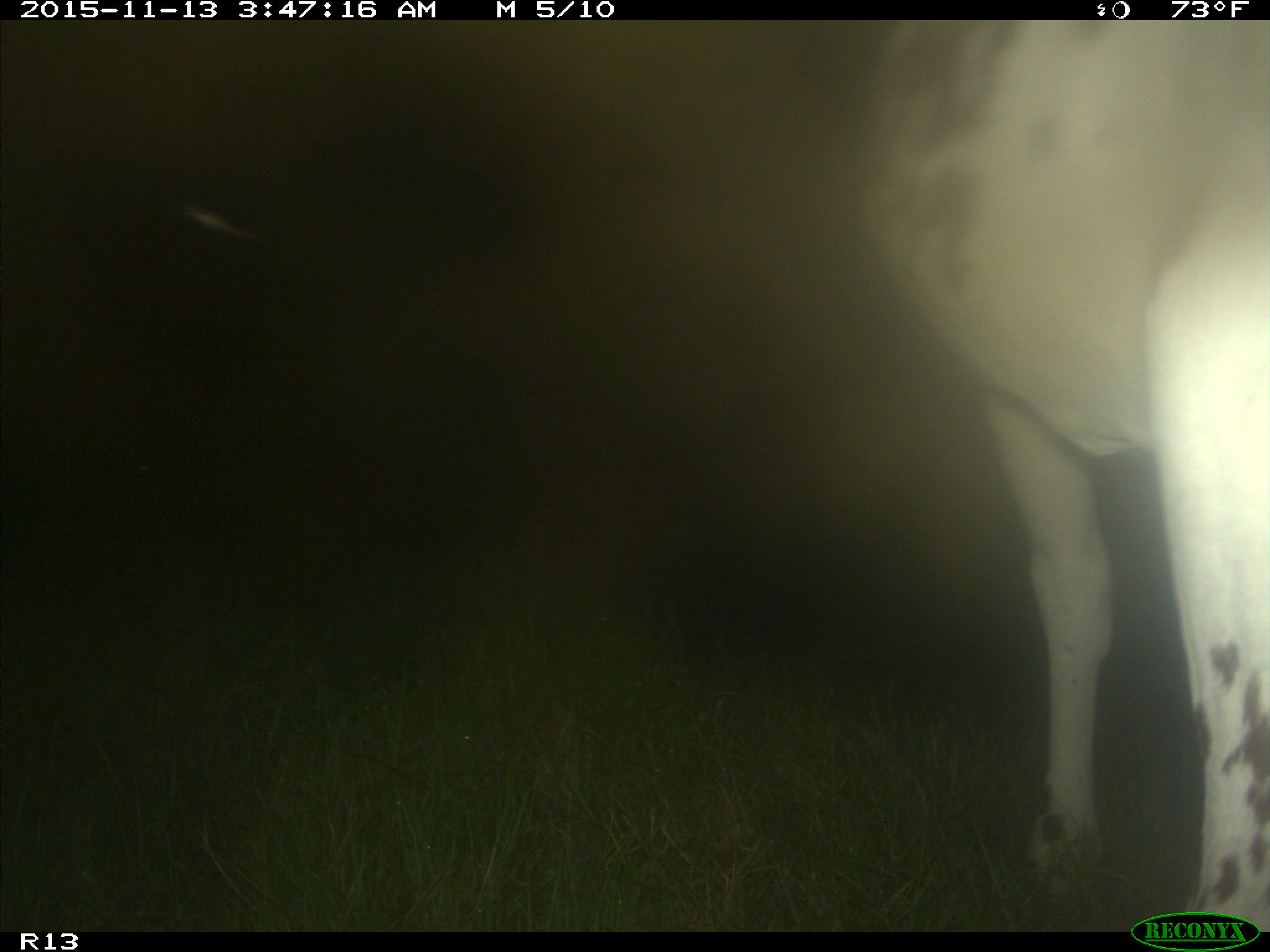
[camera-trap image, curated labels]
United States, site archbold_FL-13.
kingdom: Animalia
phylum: Chordata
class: Mammalia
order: Artiodactyla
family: Bovidae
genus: Bos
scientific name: Bos taurus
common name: domestic cow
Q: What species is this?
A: Bos taurus (domestic cow).